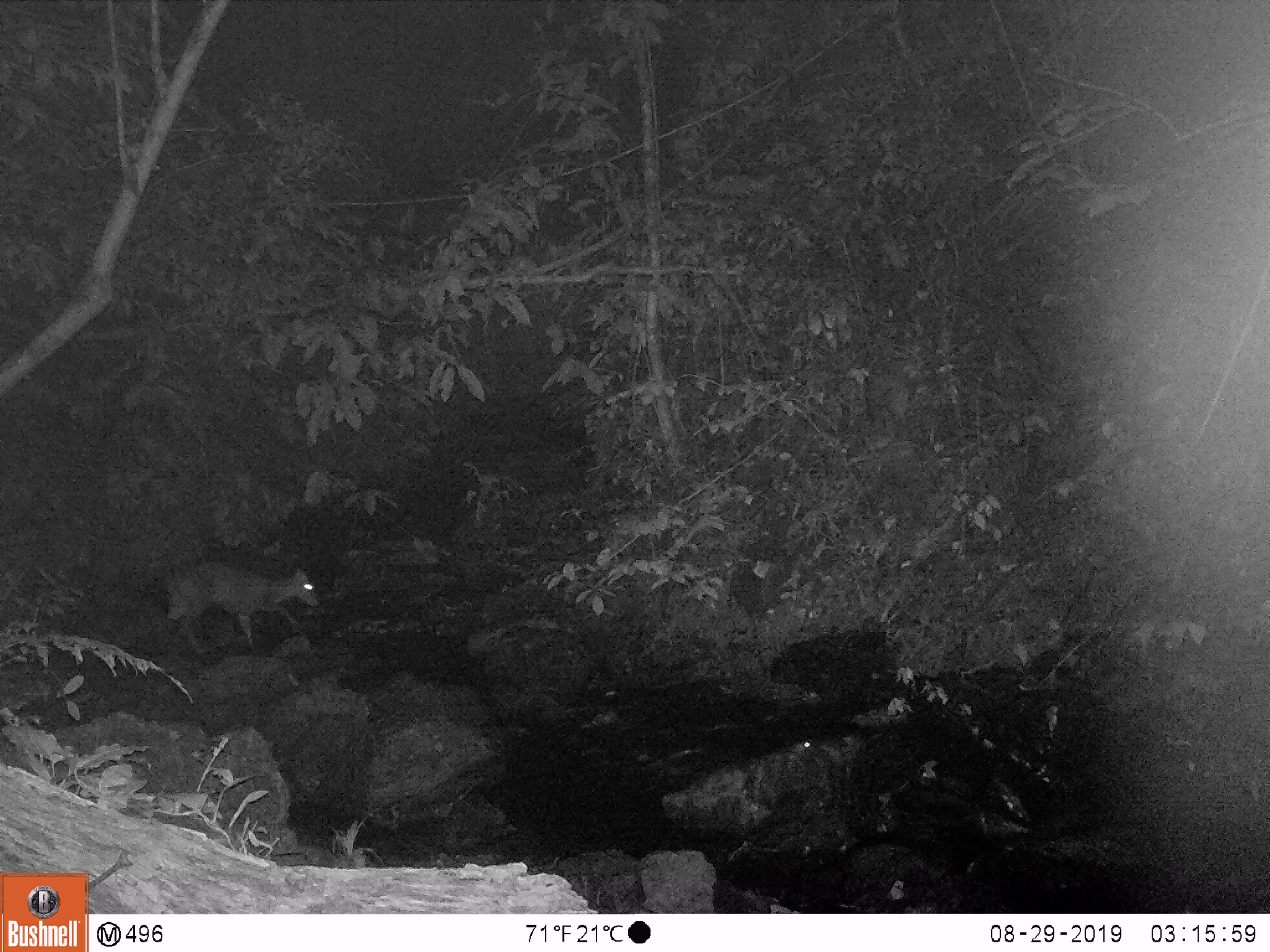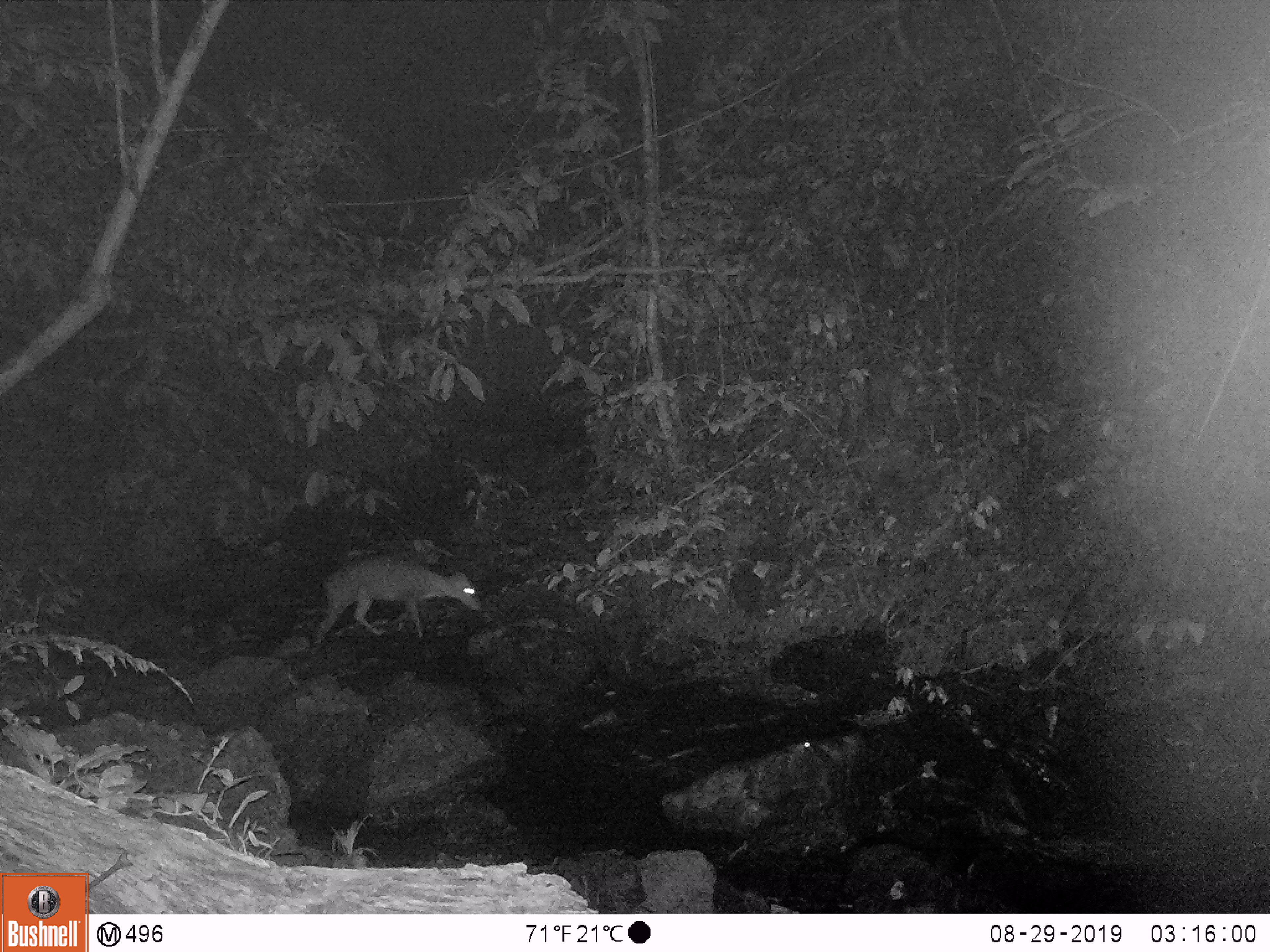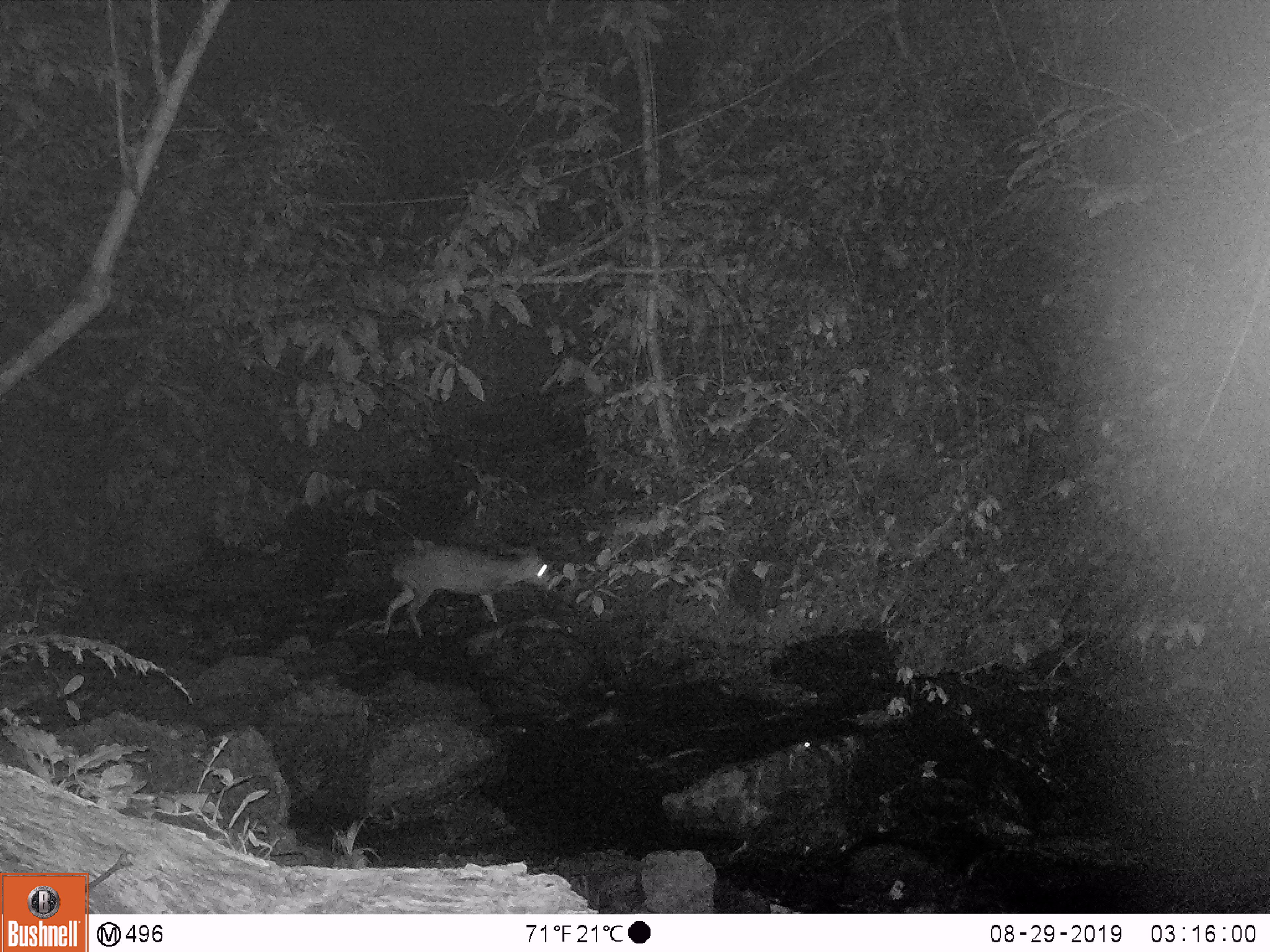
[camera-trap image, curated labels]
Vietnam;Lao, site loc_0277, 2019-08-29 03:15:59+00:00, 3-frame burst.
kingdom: Animalia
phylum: Chordata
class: Mammalia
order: Artiodactyla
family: Cervidae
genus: Muntiacus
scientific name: Muntiacus rooseveltorum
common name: roosevelt's muntjac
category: roosevelts muntjac group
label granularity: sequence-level